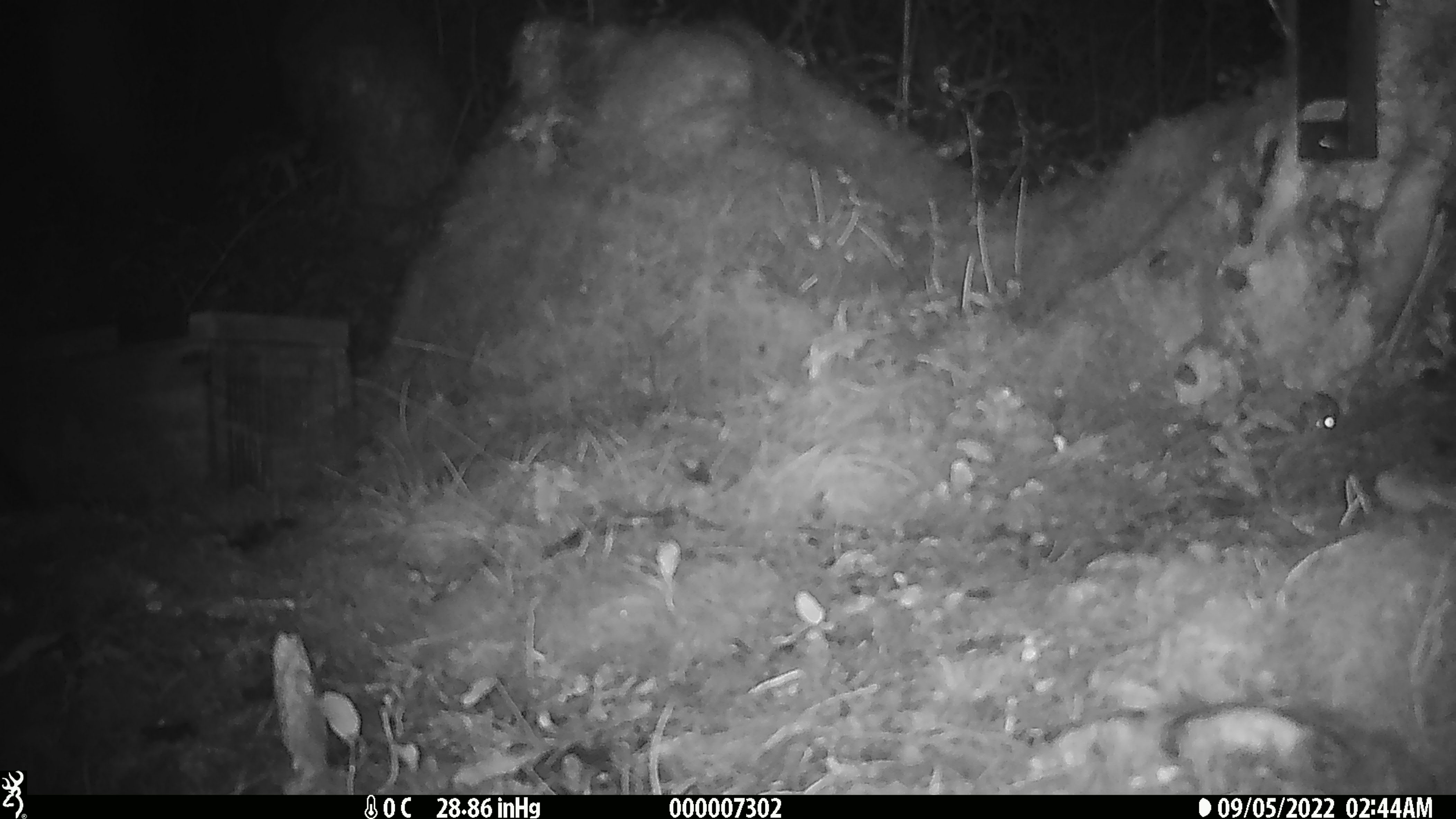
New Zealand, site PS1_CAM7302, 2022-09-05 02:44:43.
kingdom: Animalia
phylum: Chordata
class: Mammalia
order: Rodentia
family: Muridae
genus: Mus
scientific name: Mus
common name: mouse